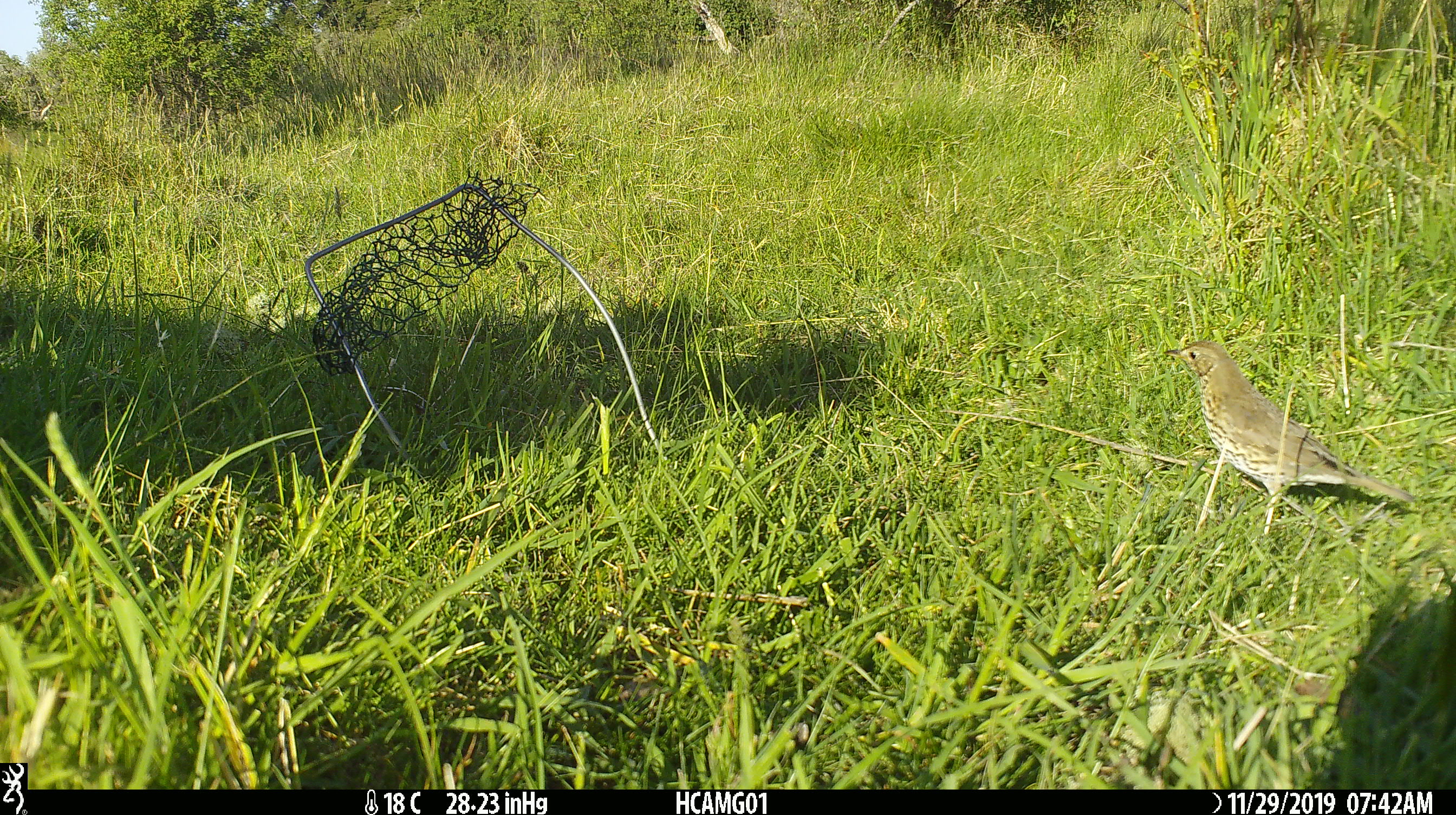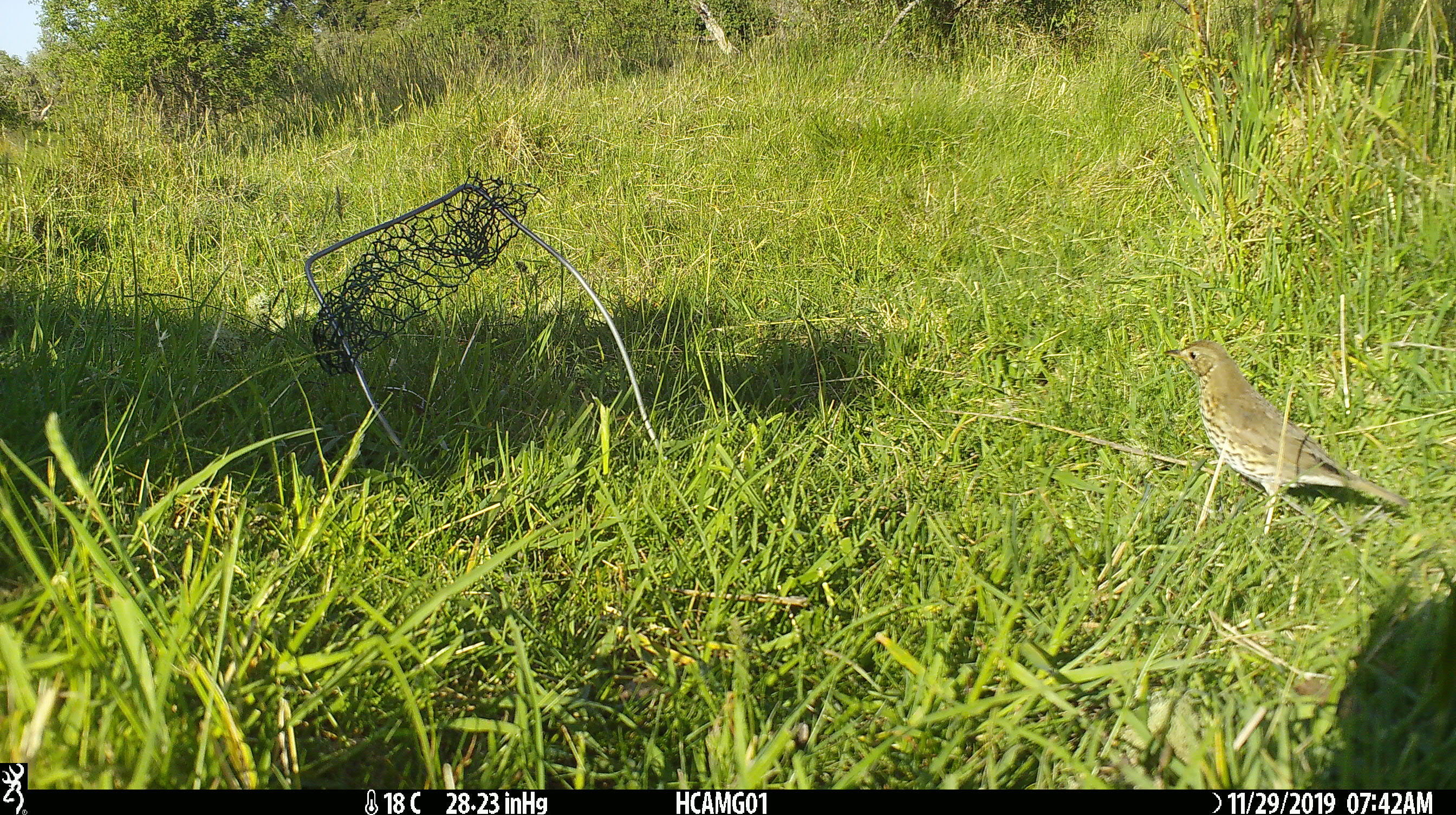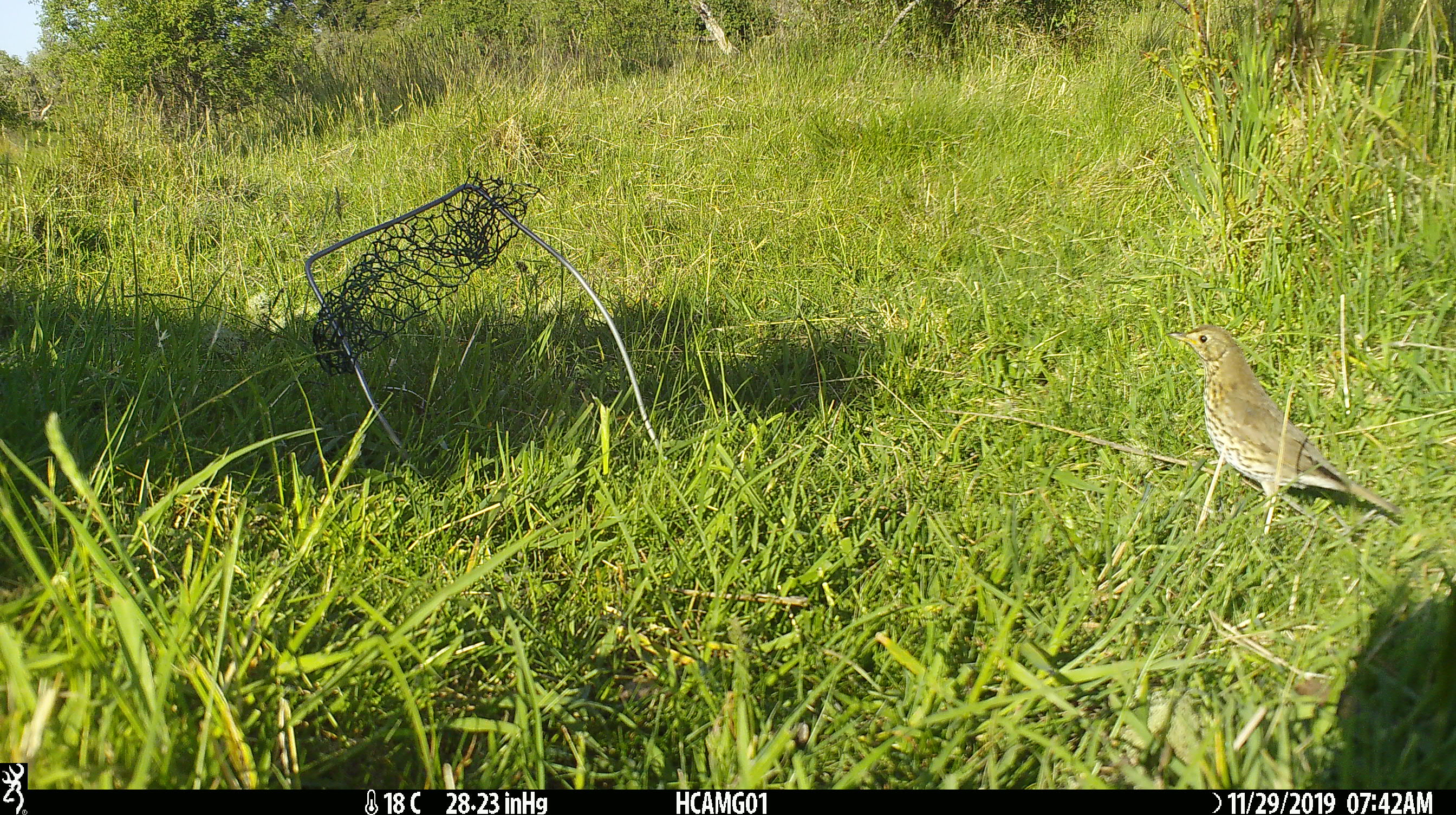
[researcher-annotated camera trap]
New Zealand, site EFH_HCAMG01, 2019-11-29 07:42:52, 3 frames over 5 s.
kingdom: Animalia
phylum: Chordata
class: Aves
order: Passeriformes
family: Turdidae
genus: Turdus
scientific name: Turdus philomelos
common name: song thrush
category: thrush